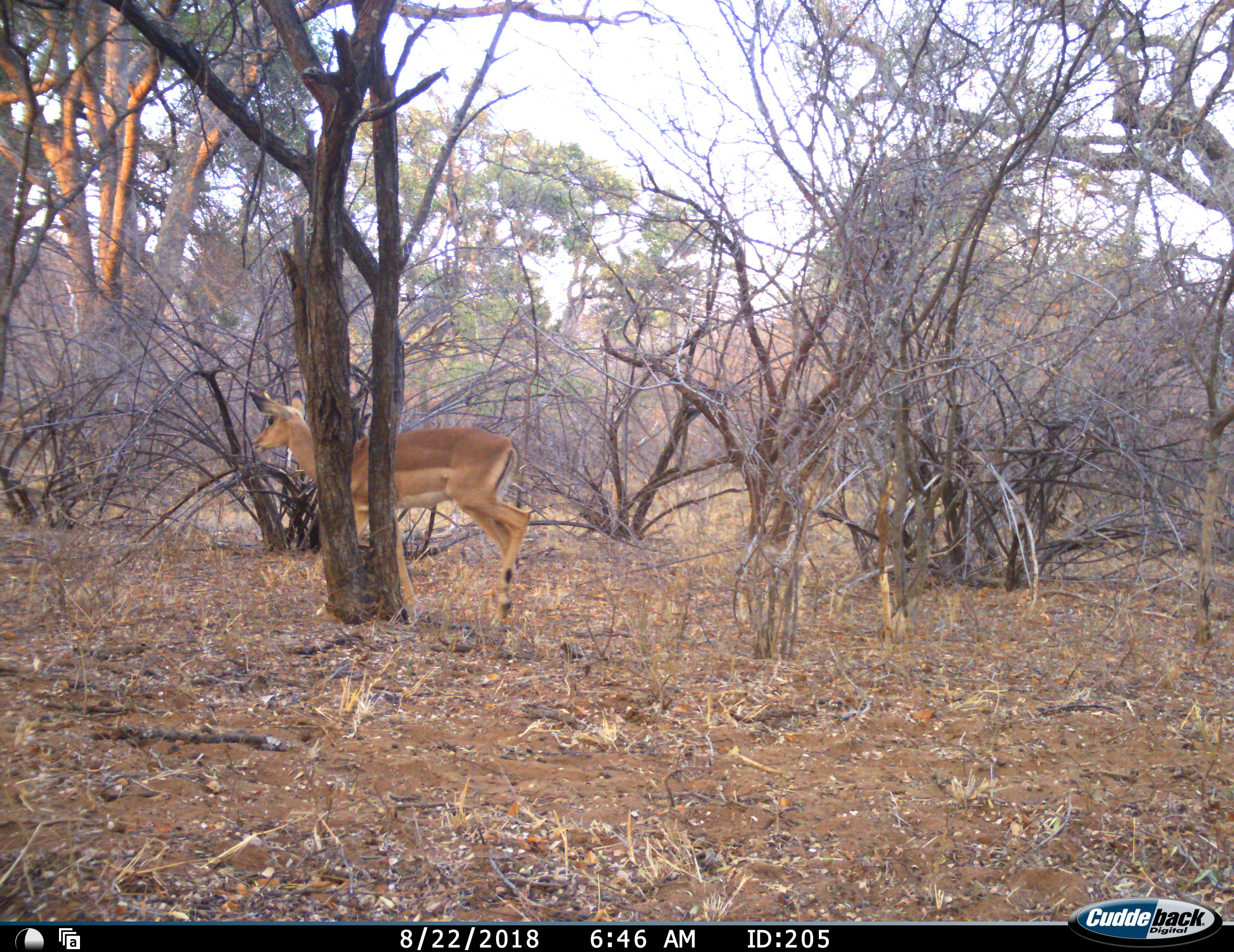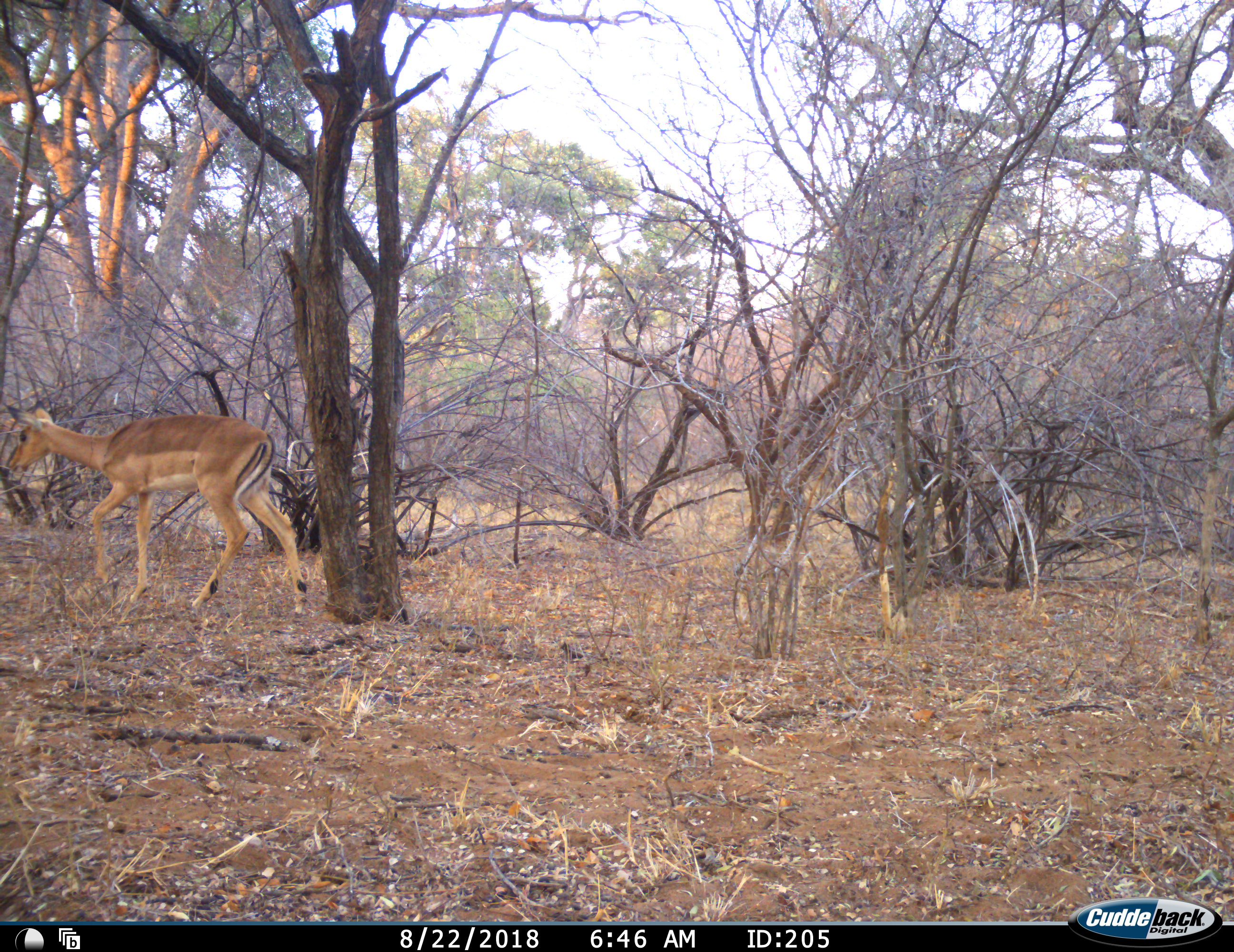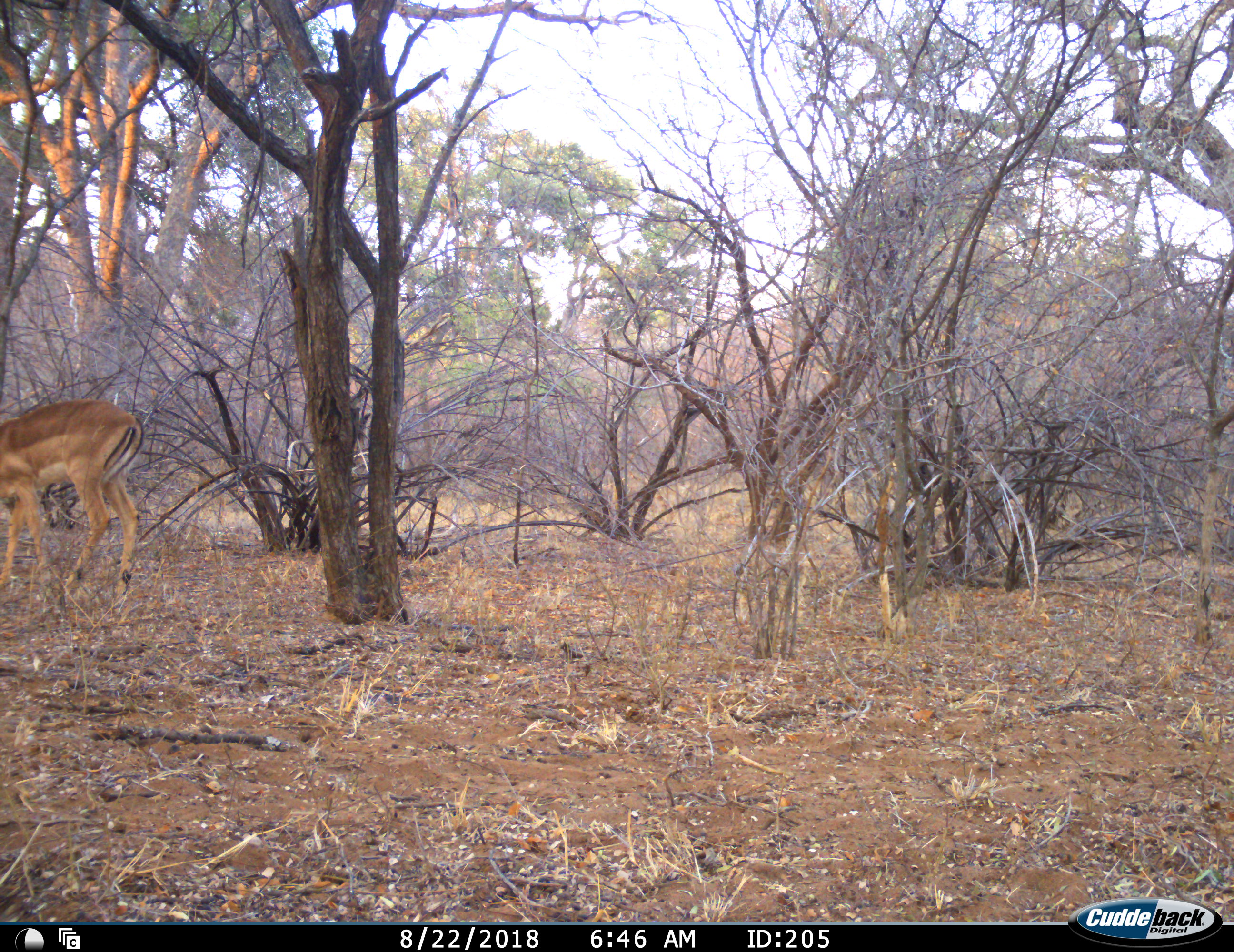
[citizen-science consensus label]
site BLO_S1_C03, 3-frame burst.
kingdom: Animalia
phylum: Chordata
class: Mammalia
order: Artiodactyla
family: Bovidae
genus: Aepyceros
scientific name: Aepyceros melampus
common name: impala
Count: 1.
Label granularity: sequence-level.